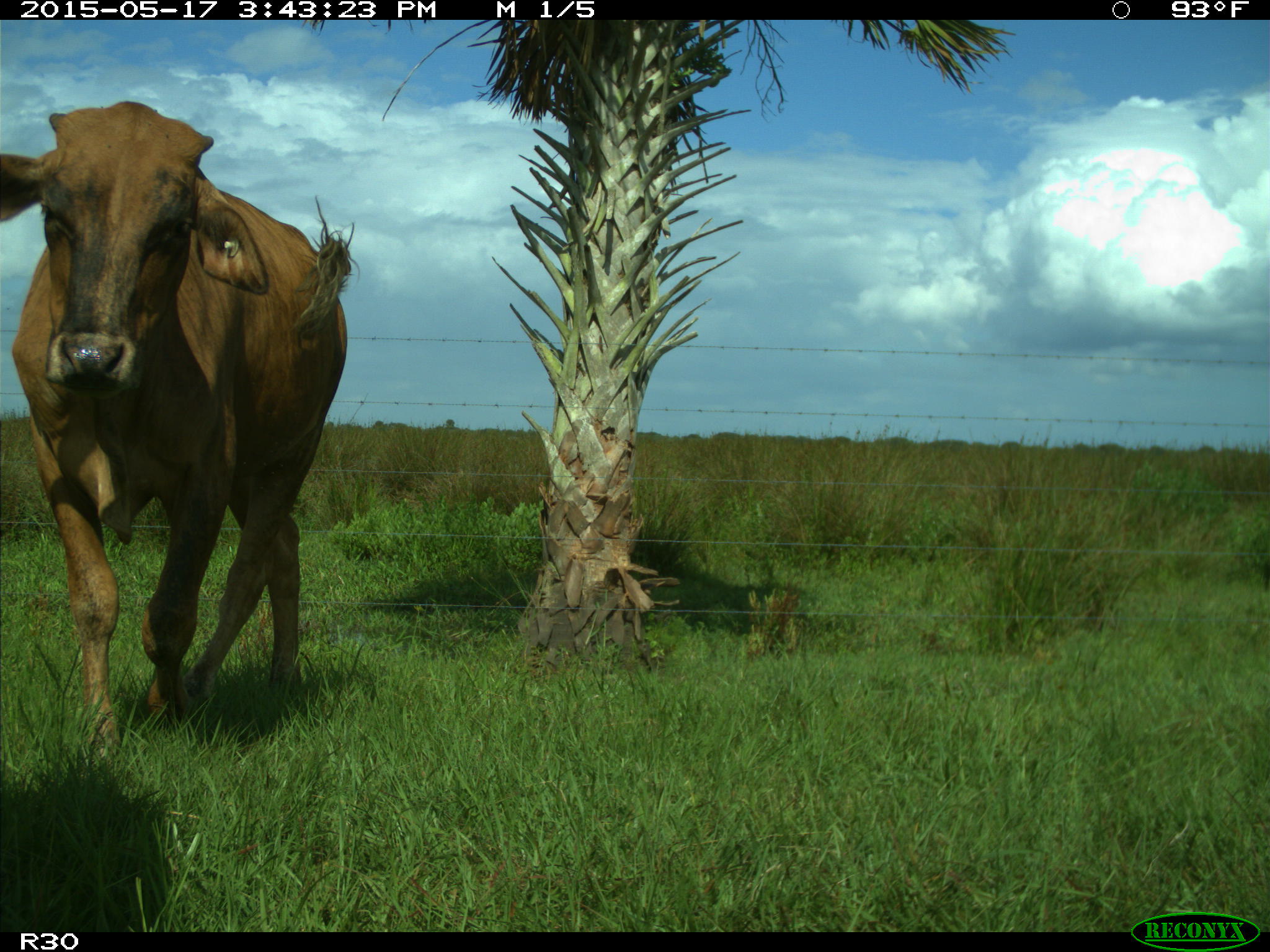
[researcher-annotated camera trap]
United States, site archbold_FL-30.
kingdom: Animalia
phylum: Chordata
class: Mammalia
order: Artiodactyla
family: Bovidae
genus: Bos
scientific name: Bos taurus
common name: domestic cow